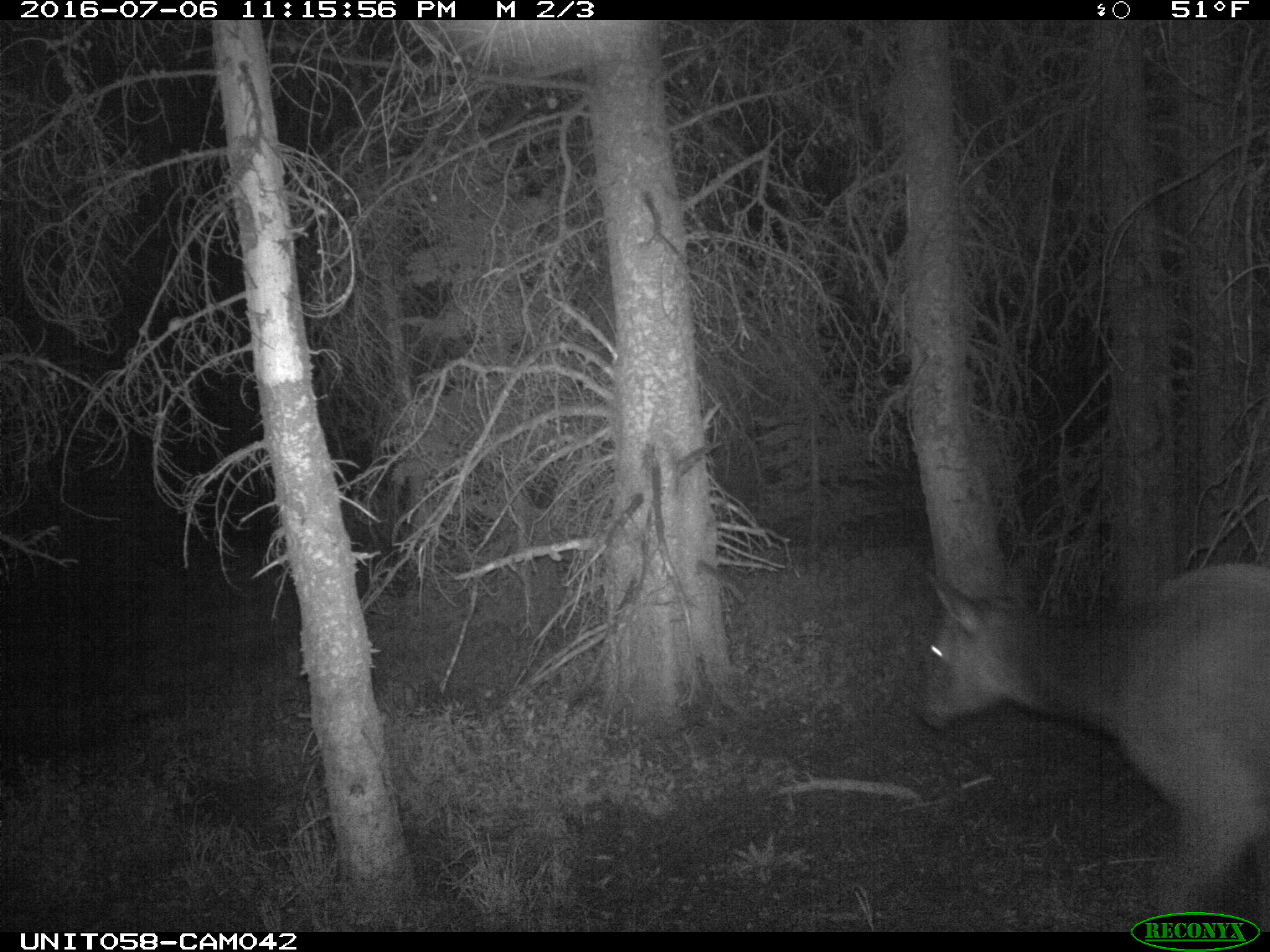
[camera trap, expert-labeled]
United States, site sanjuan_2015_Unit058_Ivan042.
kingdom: Animalia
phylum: Chordata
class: Mammalia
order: Artiodactyla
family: Cervidae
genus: Cervus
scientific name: Cervus elaphus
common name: red deer